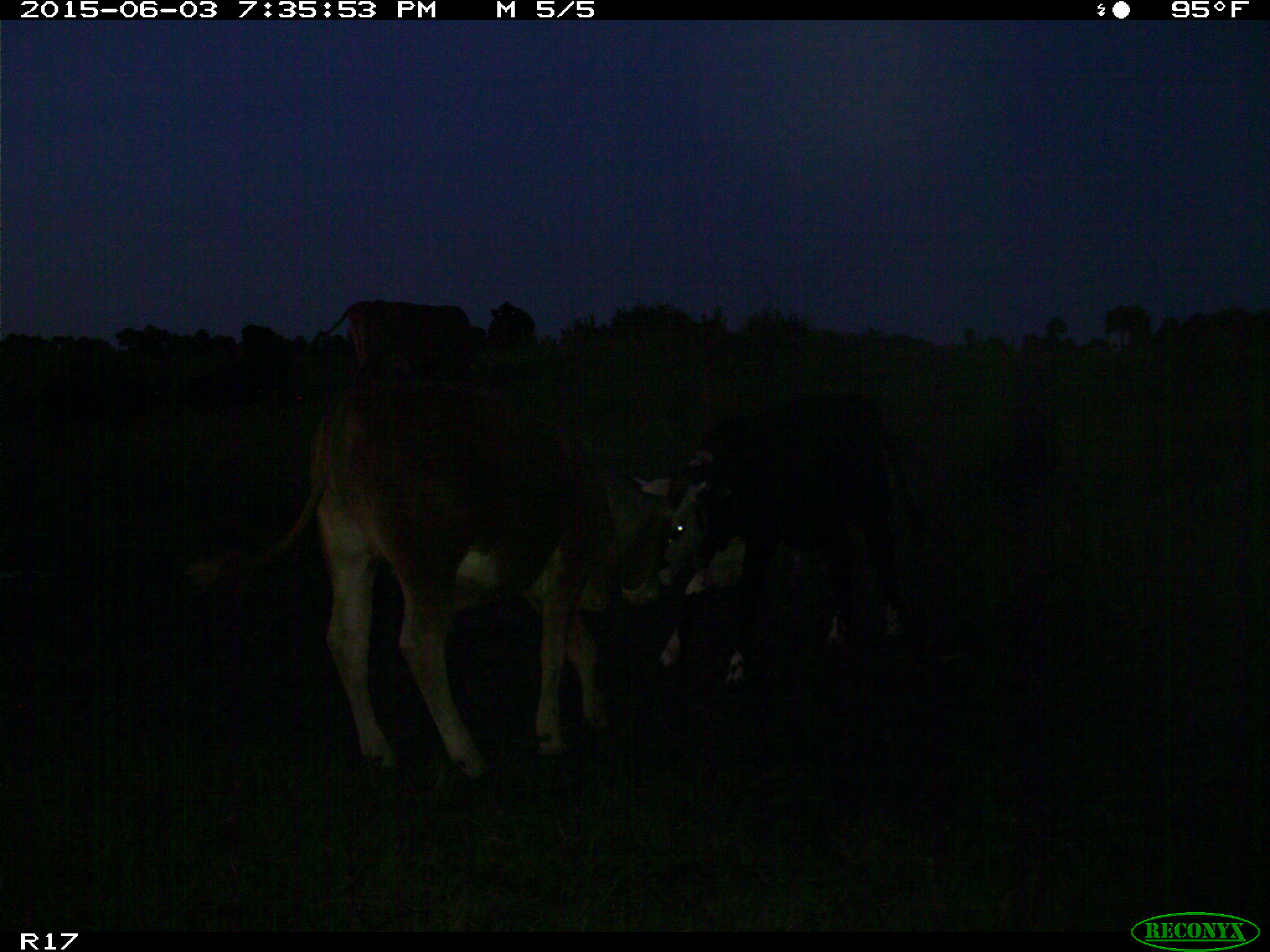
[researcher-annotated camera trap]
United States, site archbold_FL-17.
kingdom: Animalia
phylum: Chordata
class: Mammalia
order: Artiodactyla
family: Bovidae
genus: Bos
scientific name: Bos taurus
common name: domestic cow